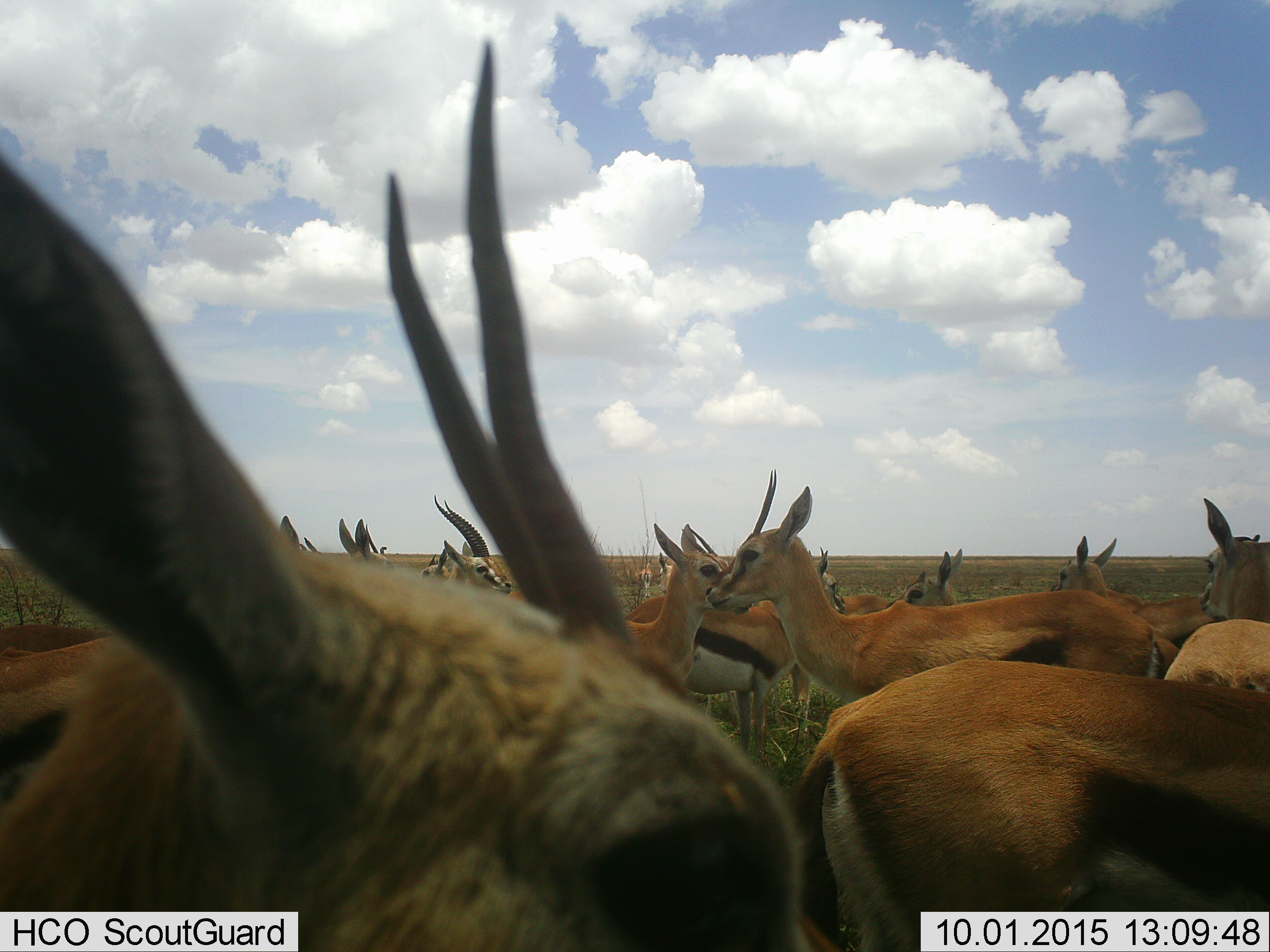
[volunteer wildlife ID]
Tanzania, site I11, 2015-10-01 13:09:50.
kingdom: Animalia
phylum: Chordata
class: Mammalia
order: Artiodactyla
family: Bovidae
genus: Eudorcas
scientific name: Eudorcas thomsonii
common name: thomson's gazelle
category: gazellethomsons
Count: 11-50.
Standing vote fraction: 100%.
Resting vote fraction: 10%.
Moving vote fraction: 20%.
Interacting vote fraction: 10%.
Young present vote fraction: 10%.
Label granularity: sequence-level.